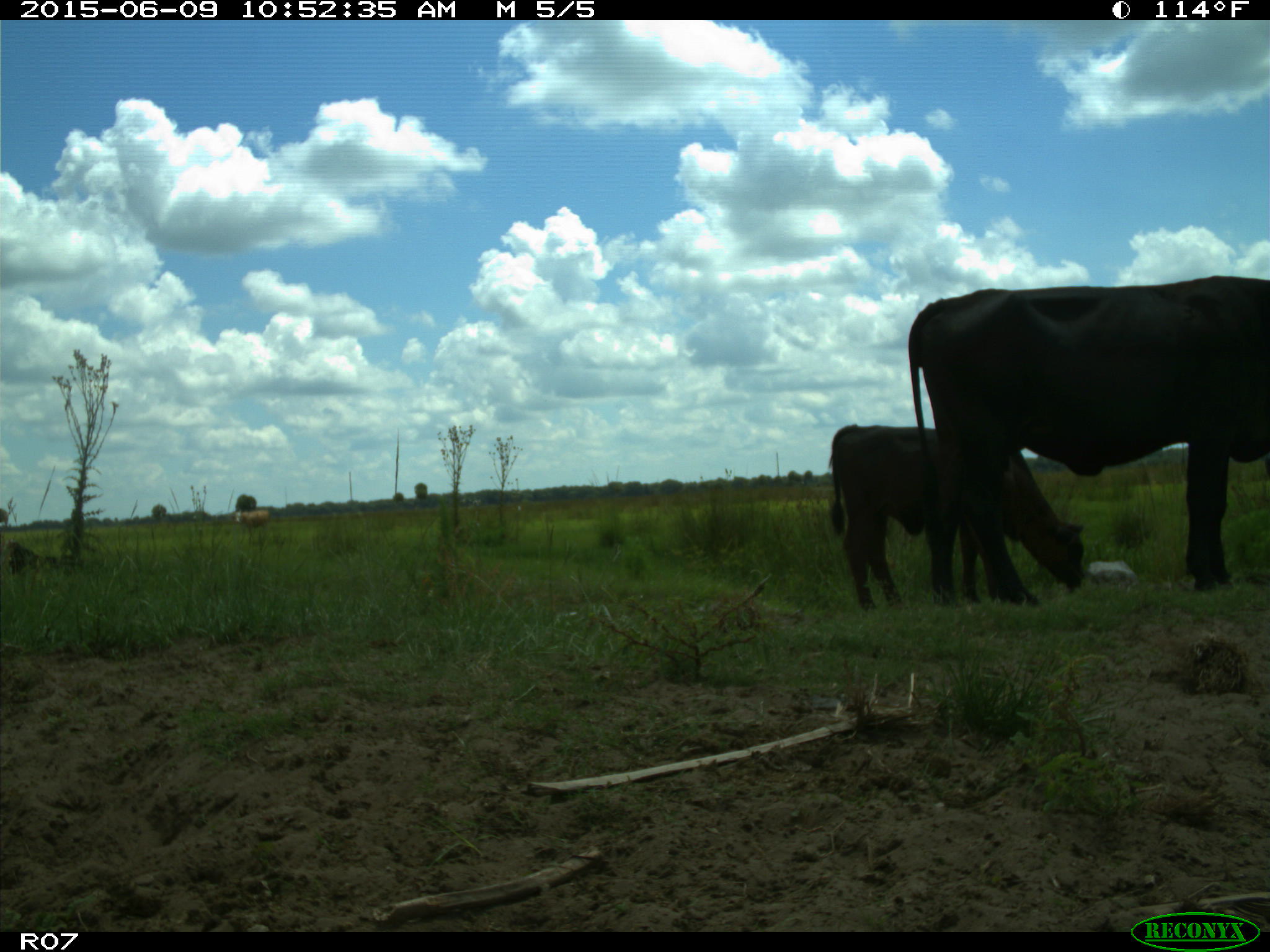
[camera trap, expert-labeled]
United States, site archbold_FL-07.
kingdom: Animalia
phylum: Chordata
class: Mammalia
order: Artiodactyla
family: Bovidae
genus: Bos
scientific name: Bos taurus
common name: domestic cow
Bos taurus (domestic cow).